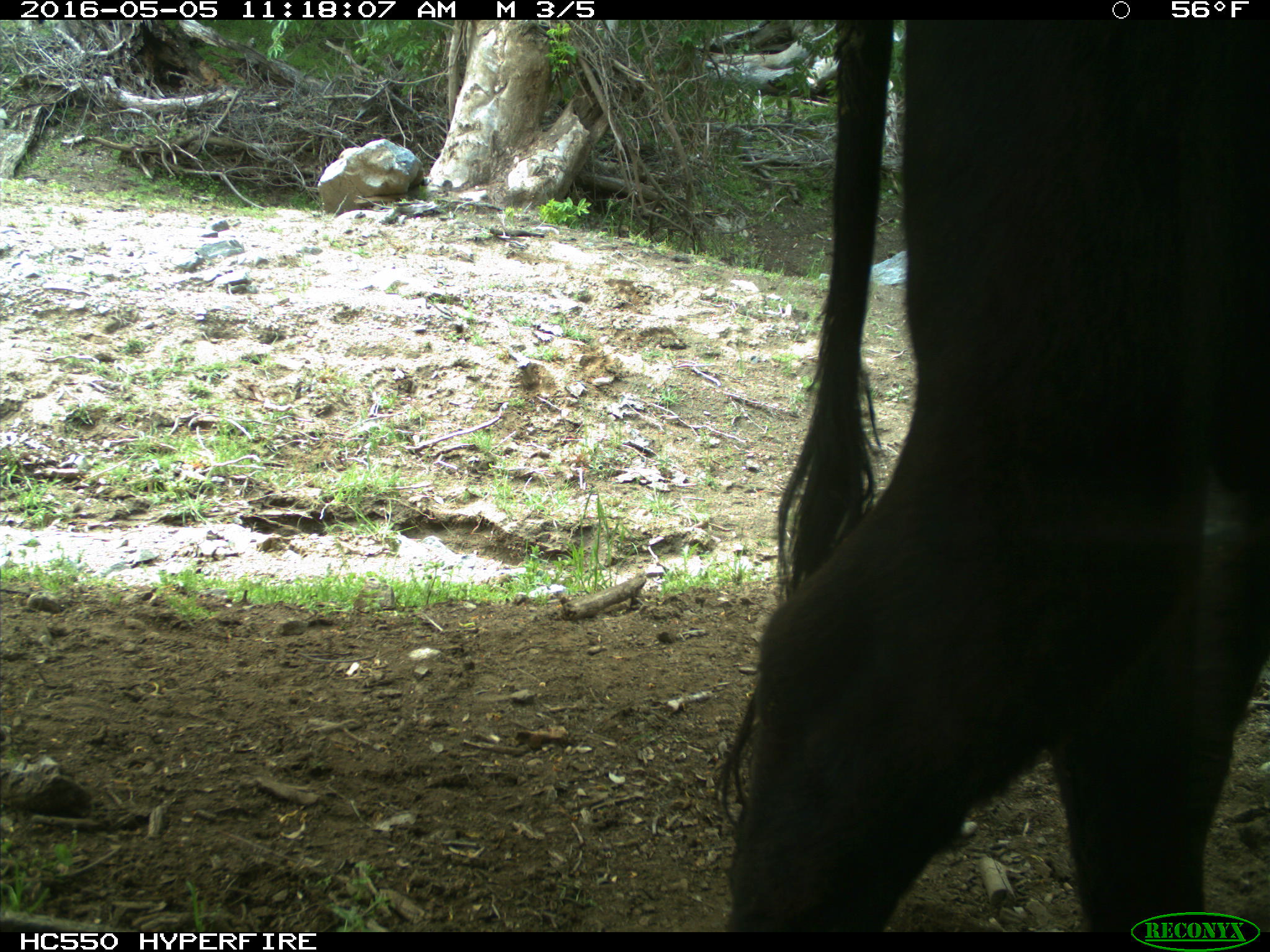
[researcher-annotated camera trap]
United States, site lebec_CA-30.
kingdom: Animalia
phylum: Chordata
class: Mammalia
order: Artiodactyla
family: Bovidae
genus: Bos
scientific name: Bos taurus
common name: domestic cow